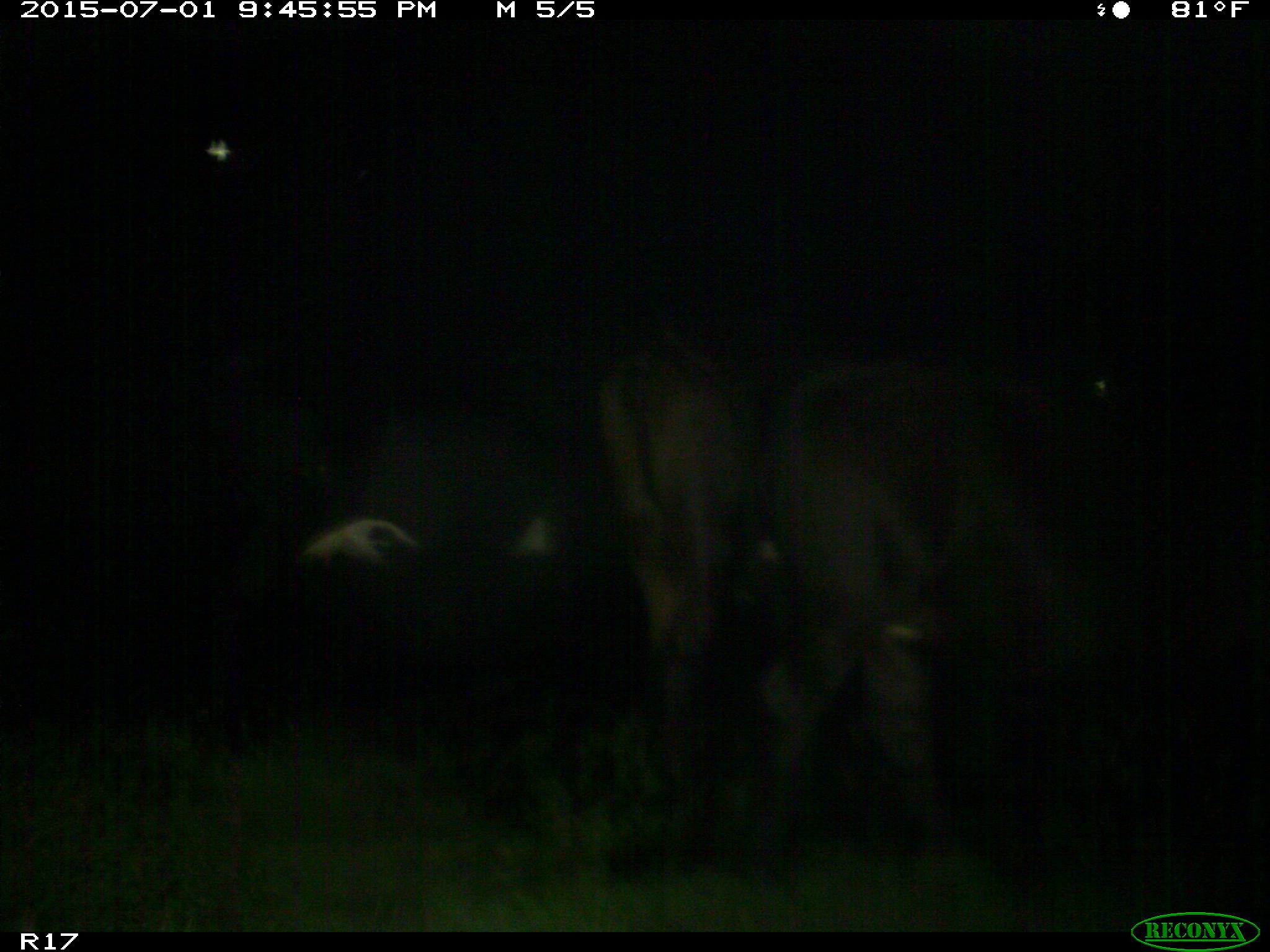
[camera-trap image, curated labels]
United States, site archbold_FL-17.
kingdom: Animalia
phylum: Chordata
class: Mammalia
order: Artiodactyla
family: Bovidae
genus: Bos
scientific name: Bos taurus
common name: domestic cow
Bos taurus (domestic cow).